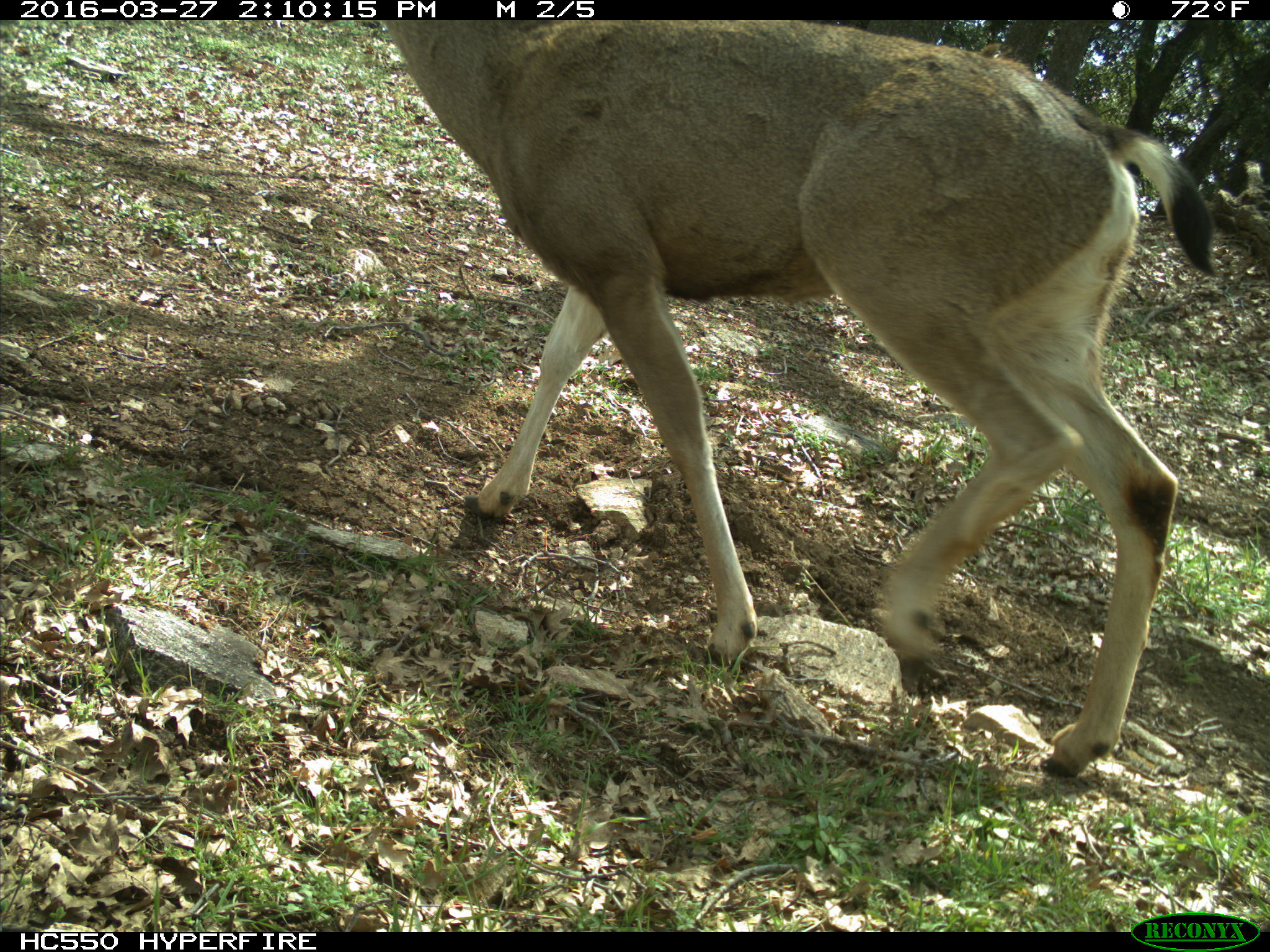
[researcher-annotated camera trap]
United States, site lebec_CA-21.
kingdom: Animalia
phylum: Chordata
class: Mammalia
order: Artiodactyla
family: Cervidae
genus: Odocoileus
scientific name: Odocoileus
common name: deer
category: unidentified deer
Unidentified deer (deer) (Odocoileus).